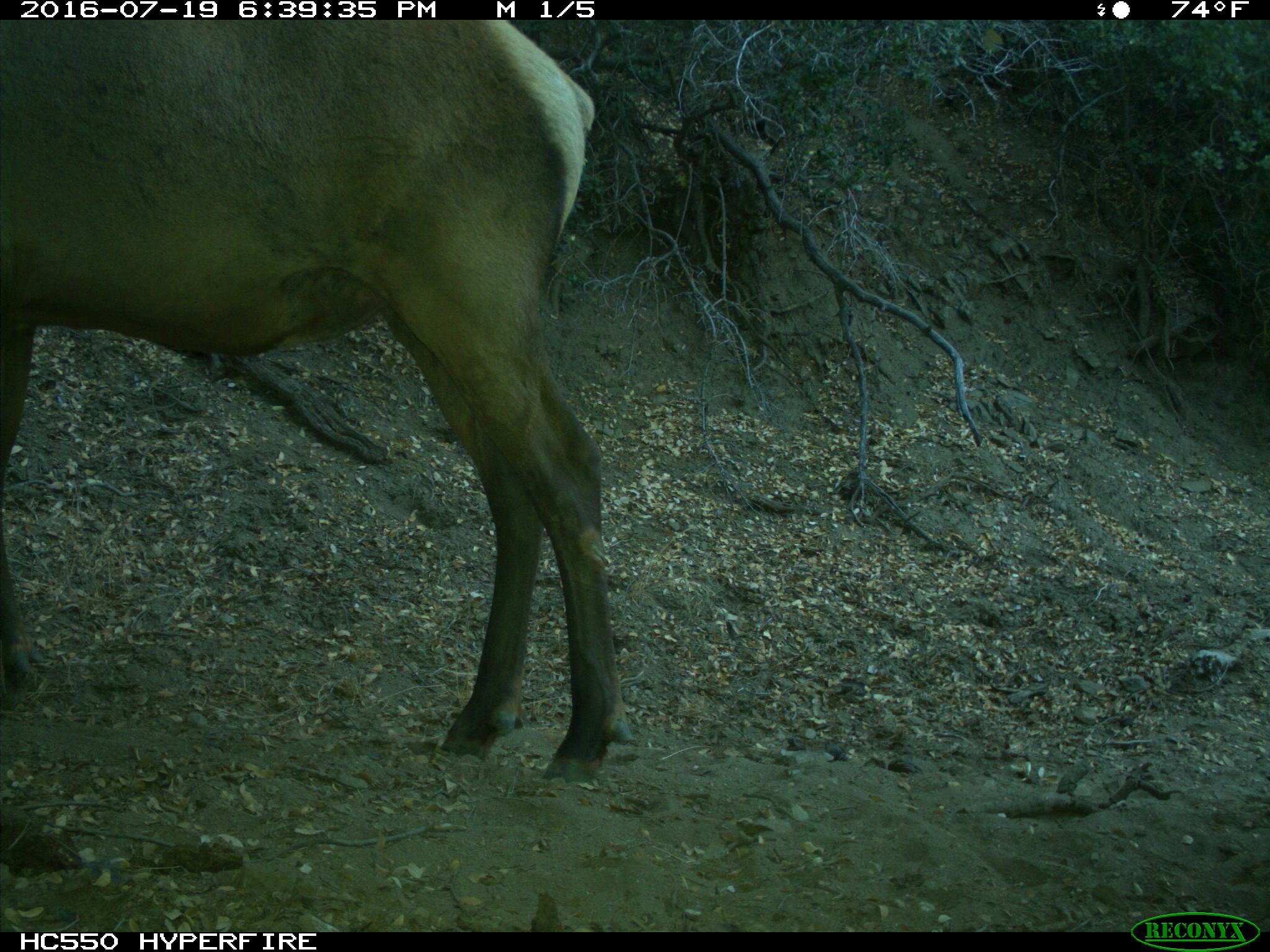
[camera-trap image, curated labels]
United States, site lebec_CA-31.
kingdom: Animalia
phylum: Chordata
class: Mammalia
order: Artiodactyla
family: Cervidae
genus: Cervus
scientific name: Cervus canadensis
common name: elk